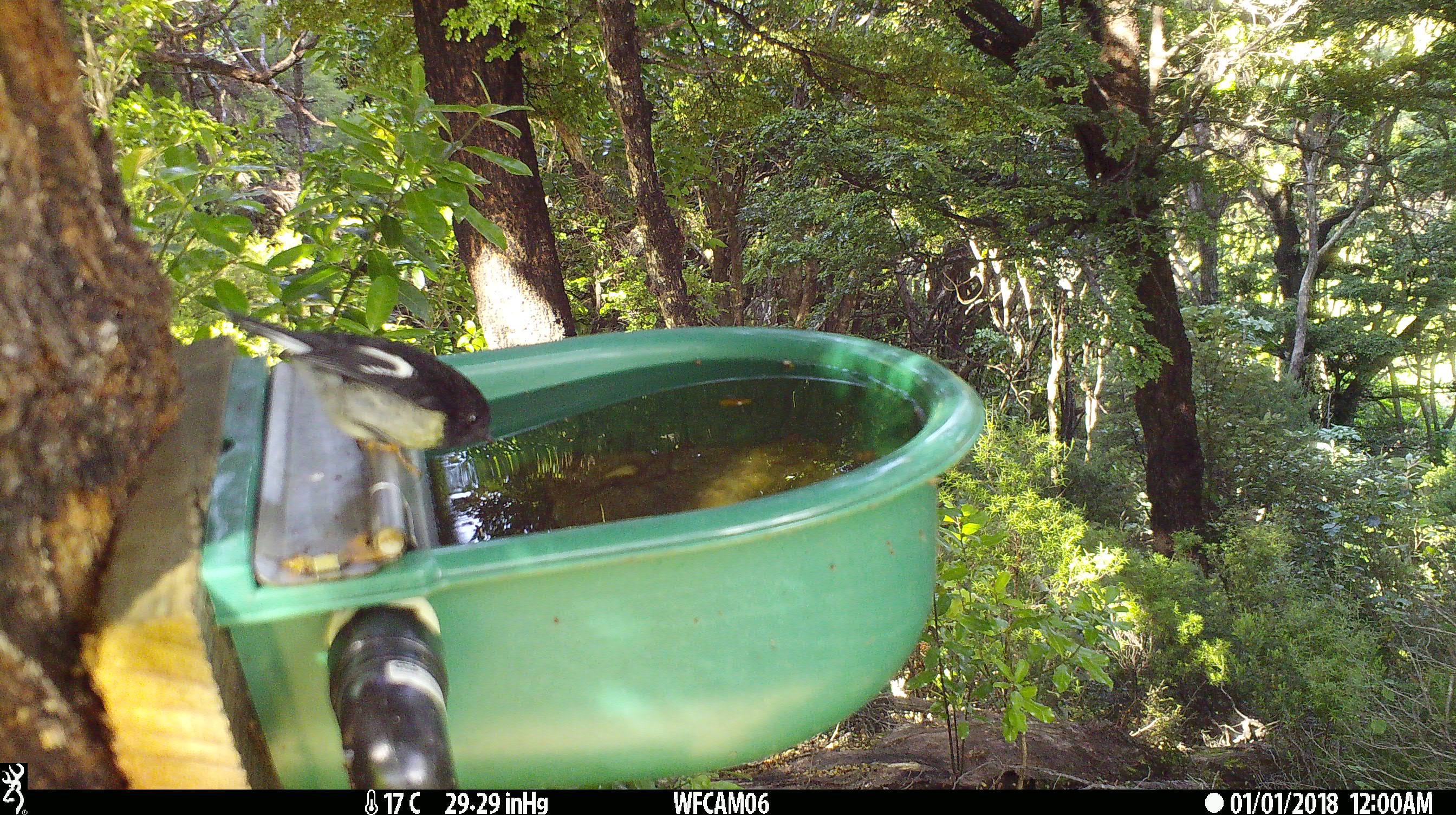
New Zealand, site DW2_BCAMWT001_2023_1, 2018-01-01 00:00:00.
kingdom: Animalia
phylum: Chordata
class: Aves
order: Passeriformes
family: Petroicidae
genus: Petroica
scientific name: Petroica macrocephala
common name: tomtit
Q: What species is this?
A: Tomtit (Petroica macrocephala).